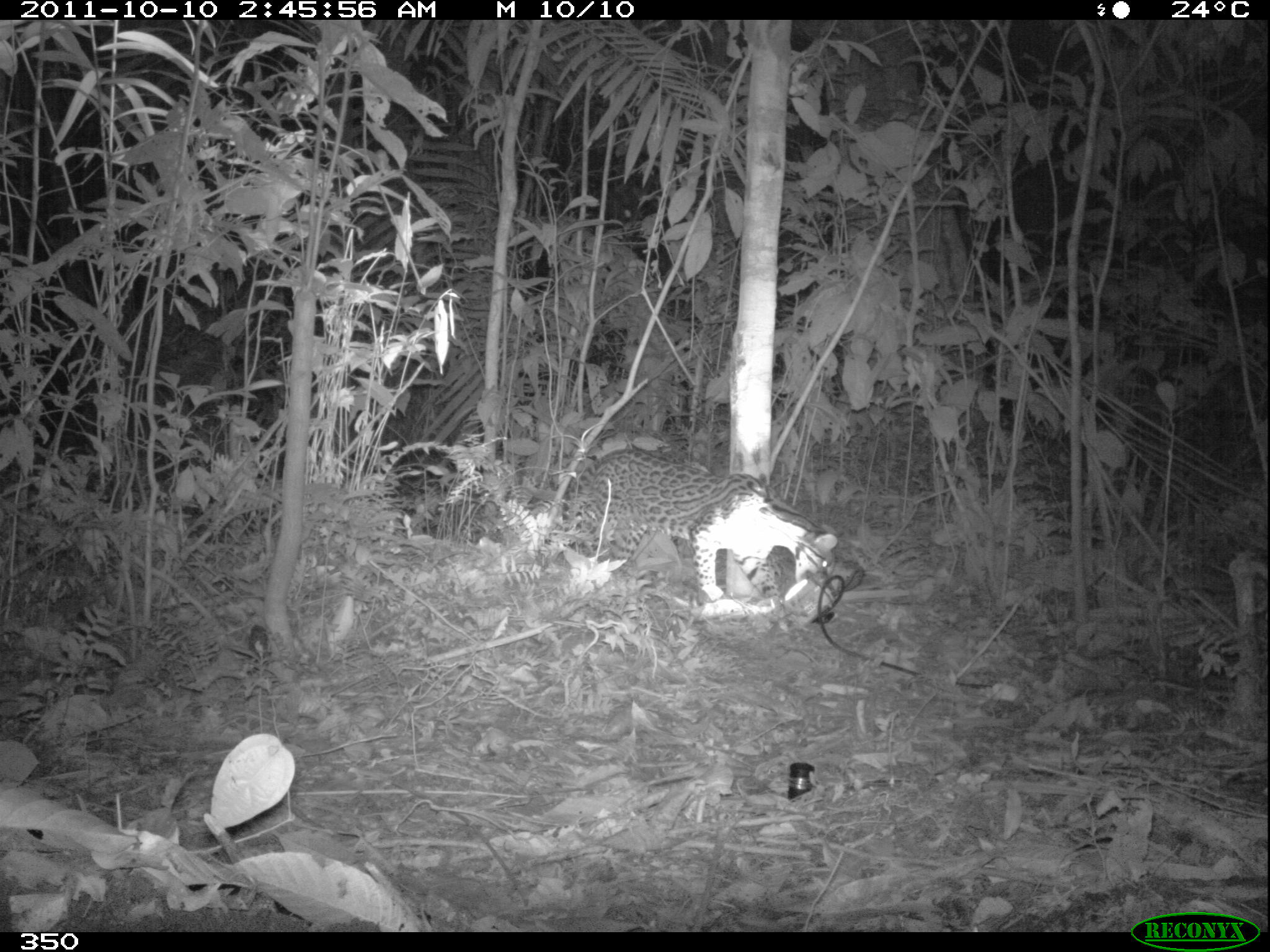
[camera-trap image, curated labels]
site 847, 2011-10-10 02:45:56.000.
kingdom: Animalia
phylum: Chordata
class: Mammalia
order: Carnivora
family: Felidae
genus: Leopardus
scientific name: Leopardus pardalis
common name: ocelot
Leopardus pardalis (ocelot).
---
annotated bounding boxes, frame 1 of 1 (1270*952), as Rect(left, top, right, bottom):
leopardus pardalis: Rect(570, 448, 837, 616)